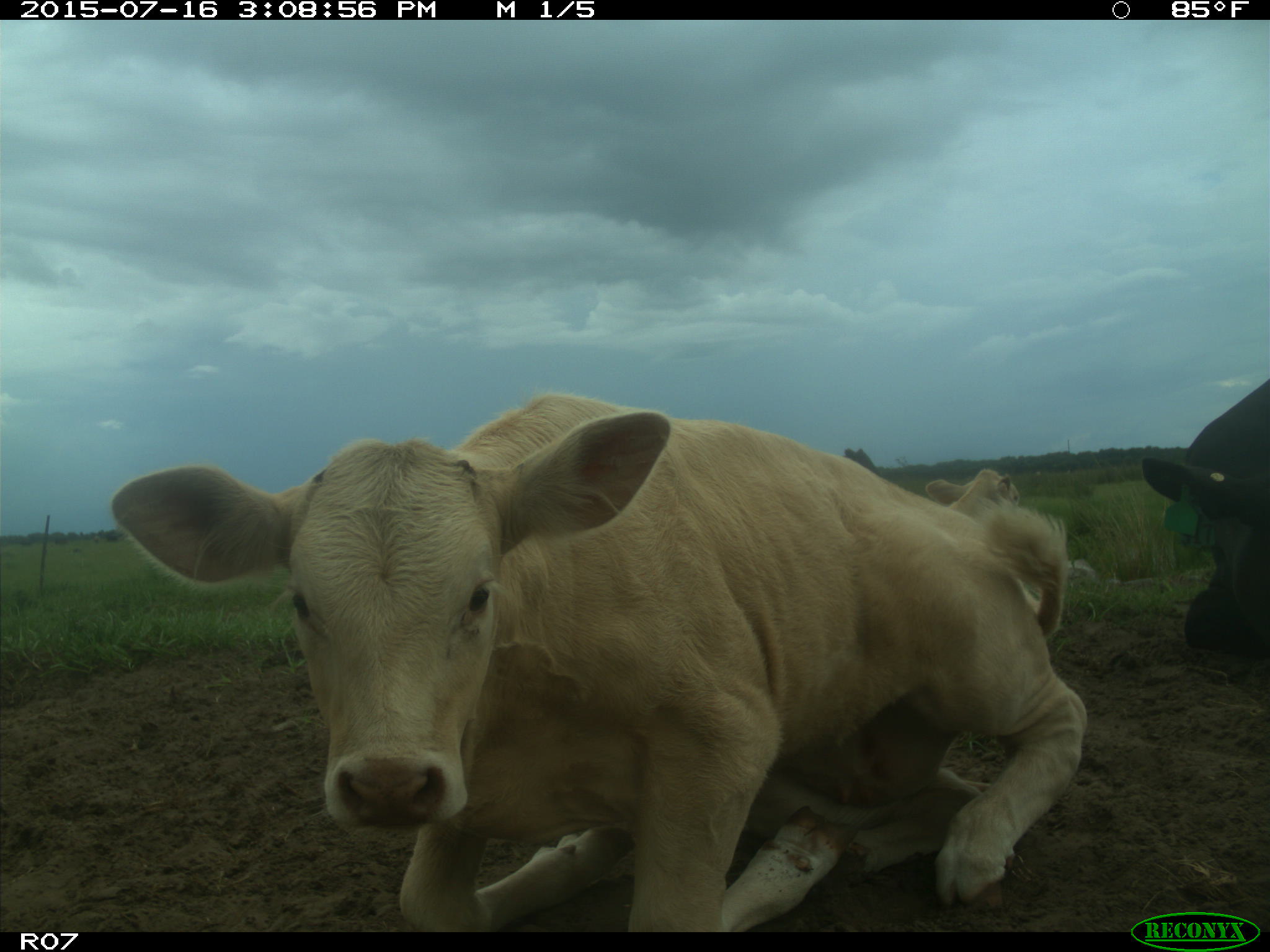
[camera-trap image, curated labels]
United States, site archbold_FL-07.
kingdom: Animalia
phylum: Chordata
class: Mammalia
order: Artiodactyla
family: Bovidae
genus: Bos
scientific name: Bos taurus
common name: domestic cow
Bos taurus (domestic cow).